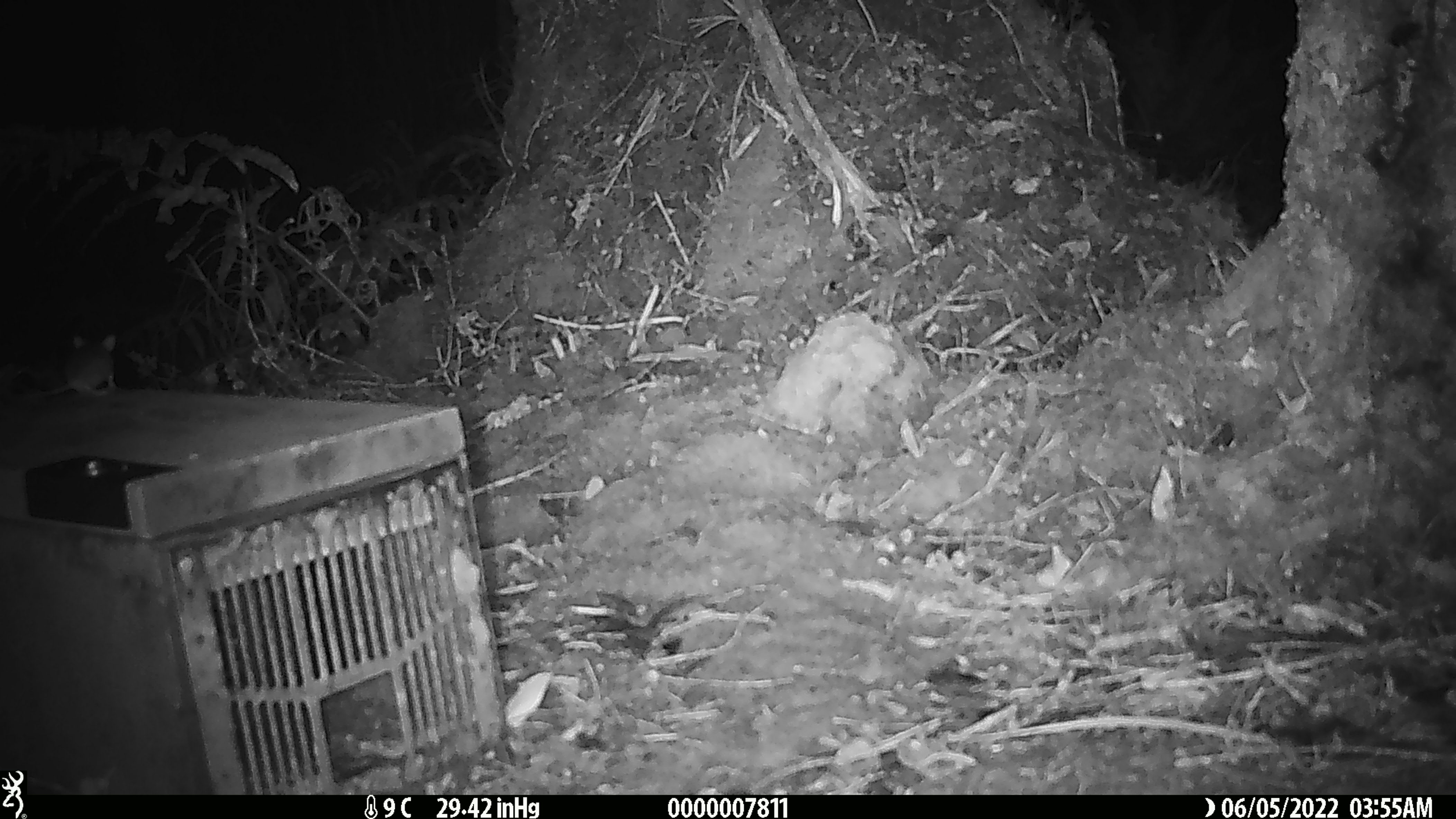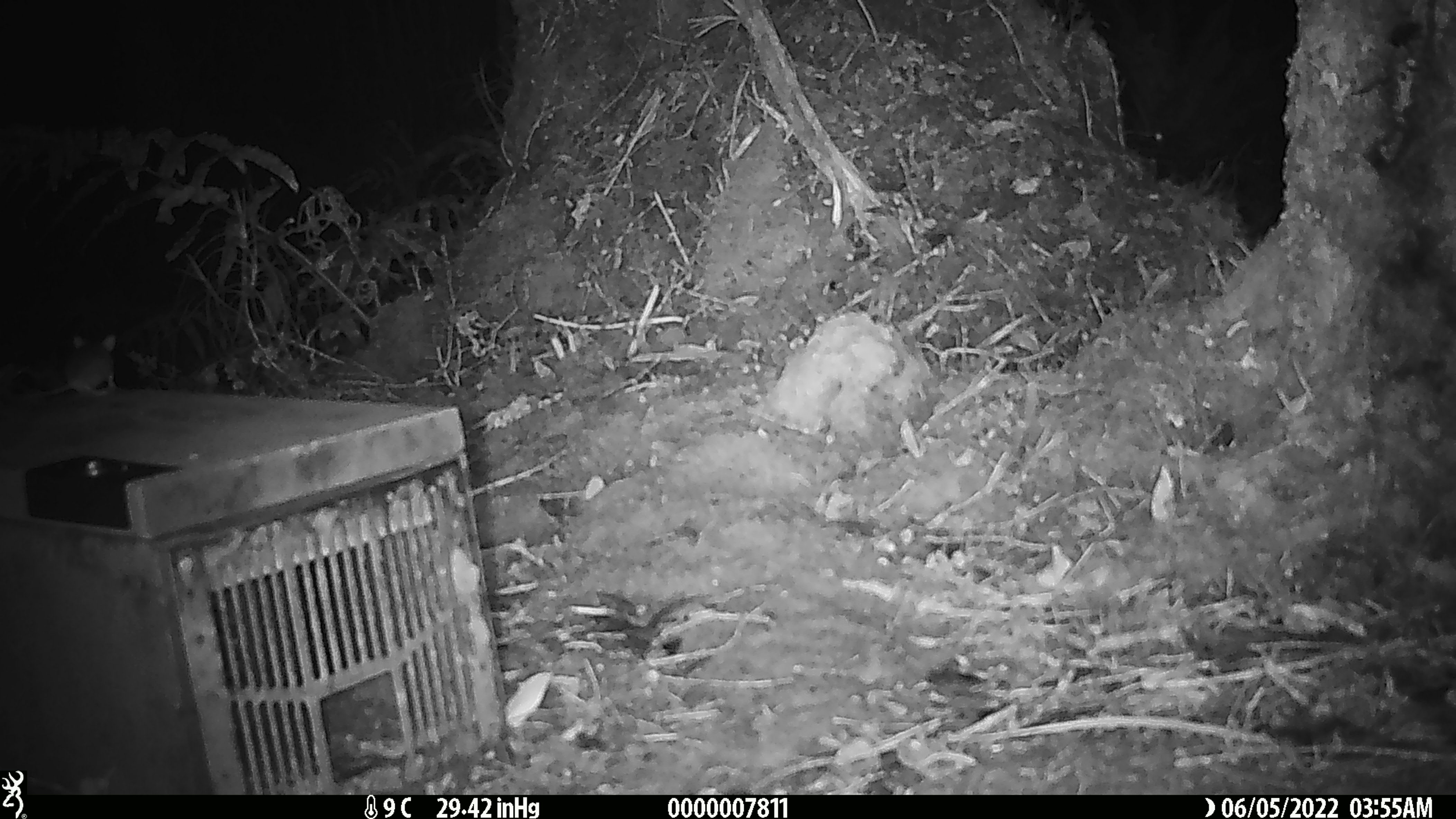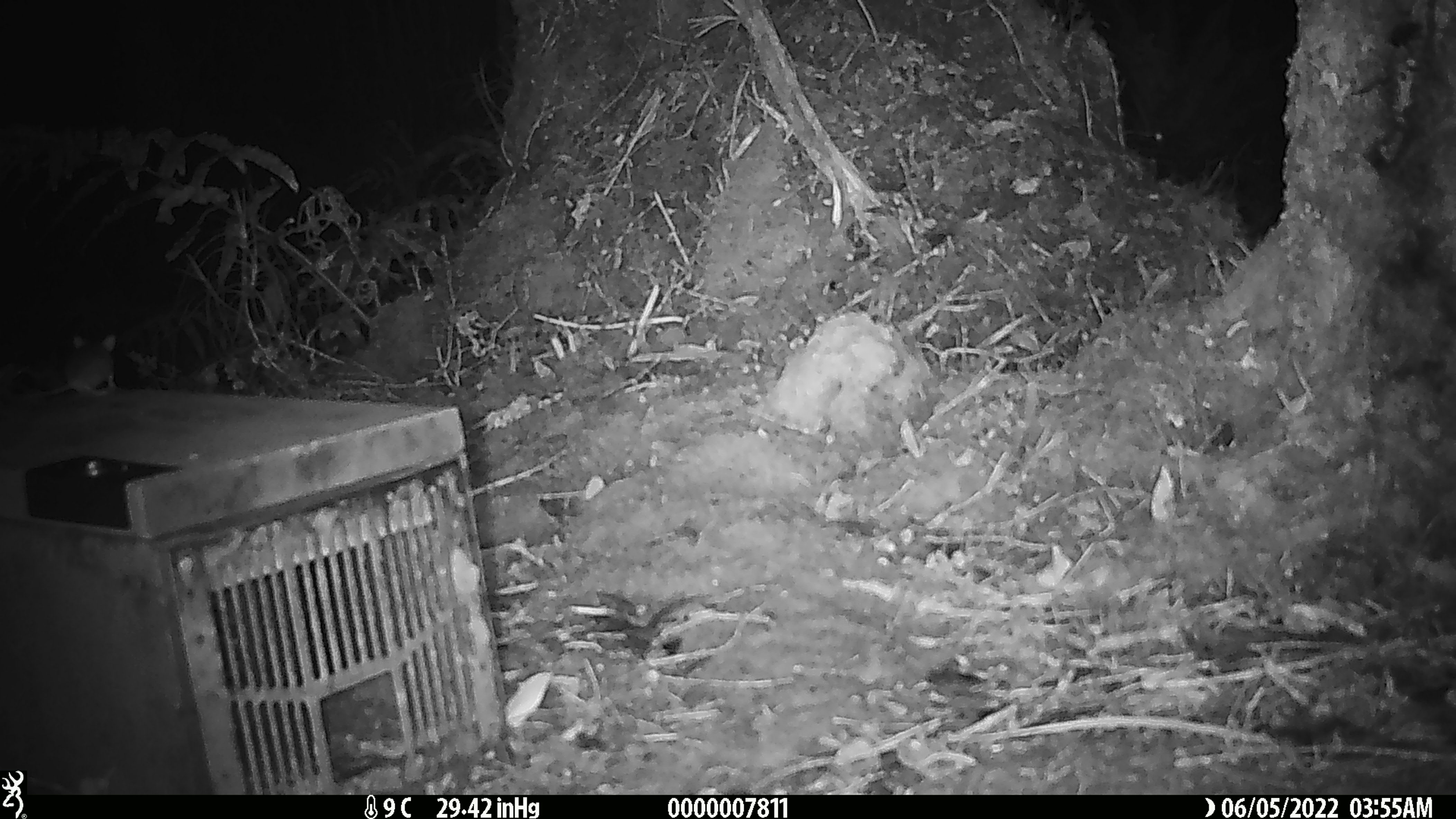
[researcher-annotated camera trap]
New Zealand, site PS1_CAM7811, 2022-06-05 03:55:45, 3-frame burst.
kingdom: Animalia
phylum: Chordata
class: Mammalia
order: Rodentia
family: Muridae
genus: Mus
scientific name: Mus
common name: mouse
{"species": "mouse (Mus)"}